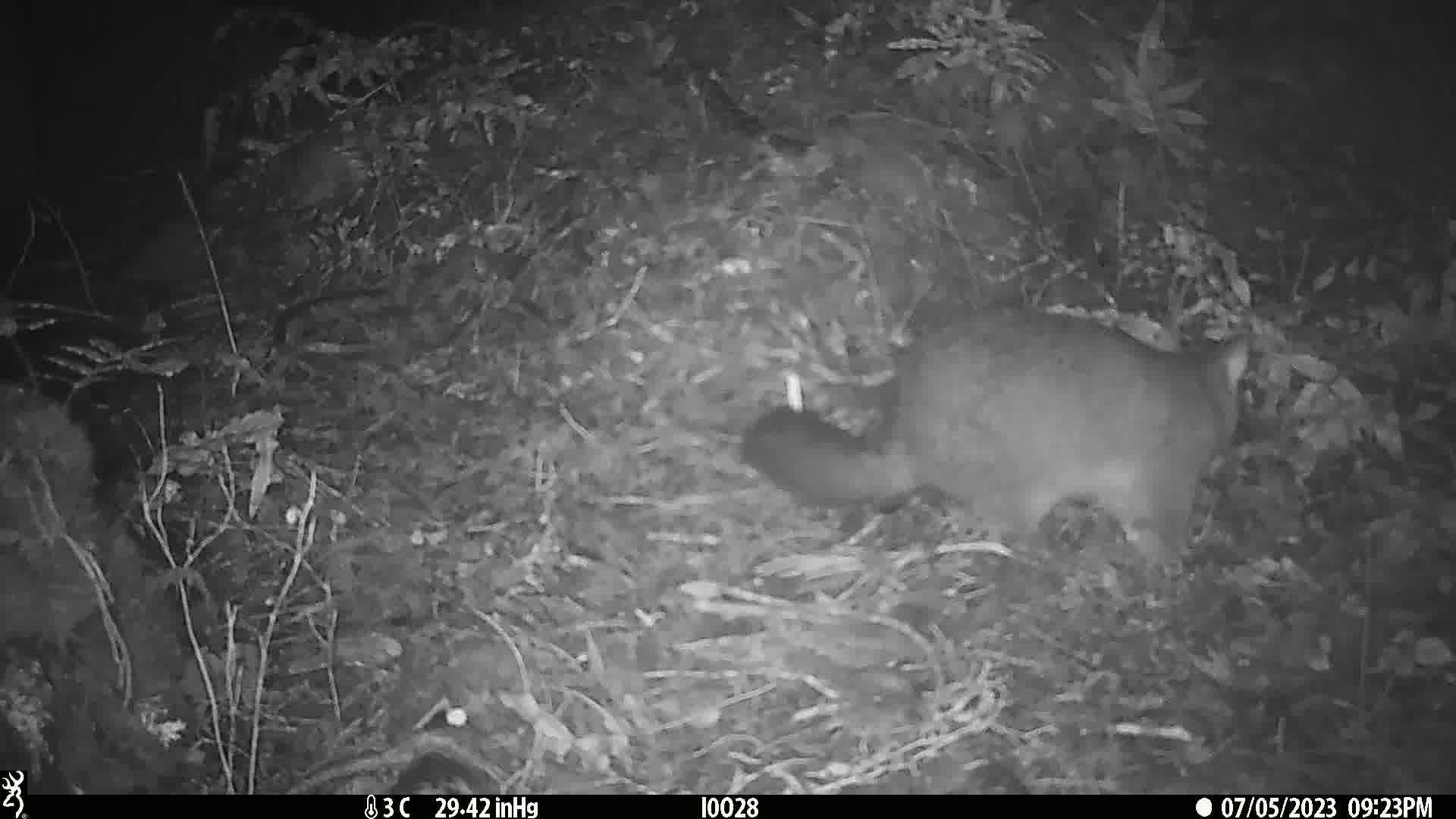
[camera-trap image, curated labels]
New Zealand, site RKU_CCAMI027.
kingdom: Animalia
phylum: Chordata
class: Mammalia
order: Diprotodontia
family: Phalangeridae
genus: Trichosurus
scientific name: Trichosurus vulpecula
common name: common brushtail possum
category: possum